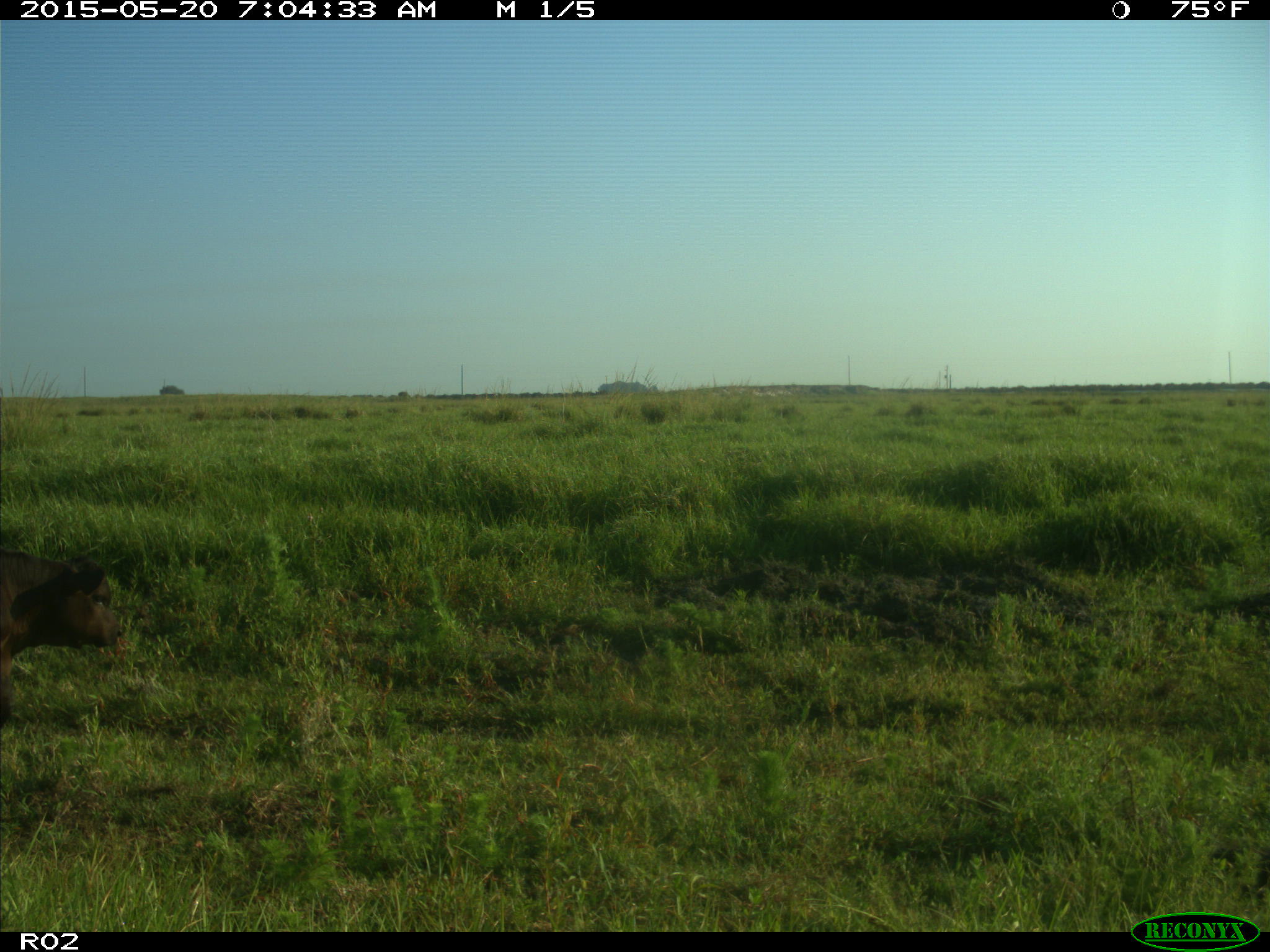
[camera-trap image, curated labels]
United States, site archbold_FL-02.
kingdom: Animalia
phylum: Chordata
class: Mammalia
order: Artiodactyla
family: Bovidae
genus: Bos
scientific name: Bos taurus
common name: domestic cow